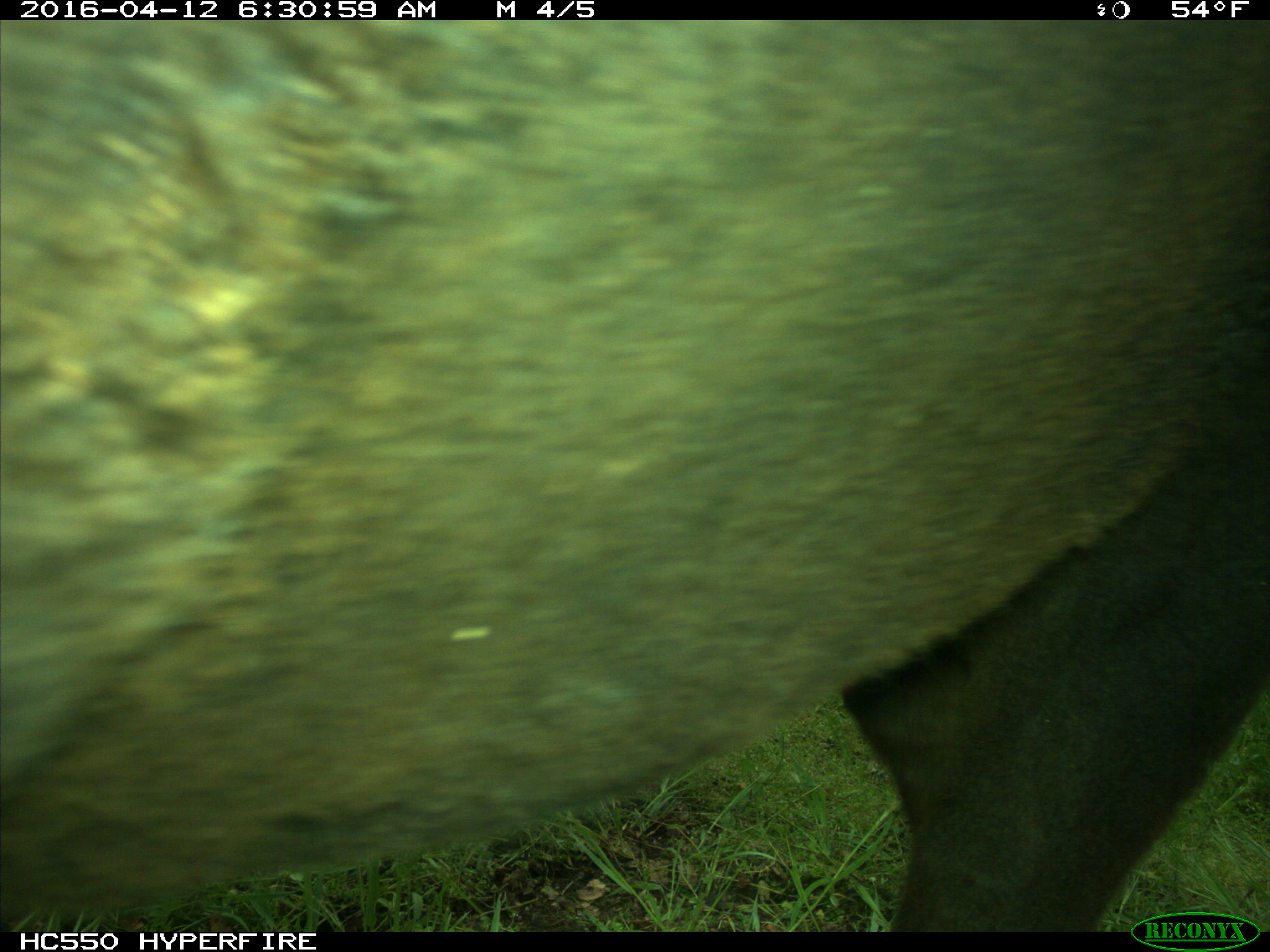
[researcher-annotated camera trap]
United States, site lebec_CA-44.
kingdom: Animalia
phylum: Chordata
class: Mammalia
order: Artiodactyla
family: Bovidae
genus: Bos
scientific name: Bos taurus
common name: domestic cow